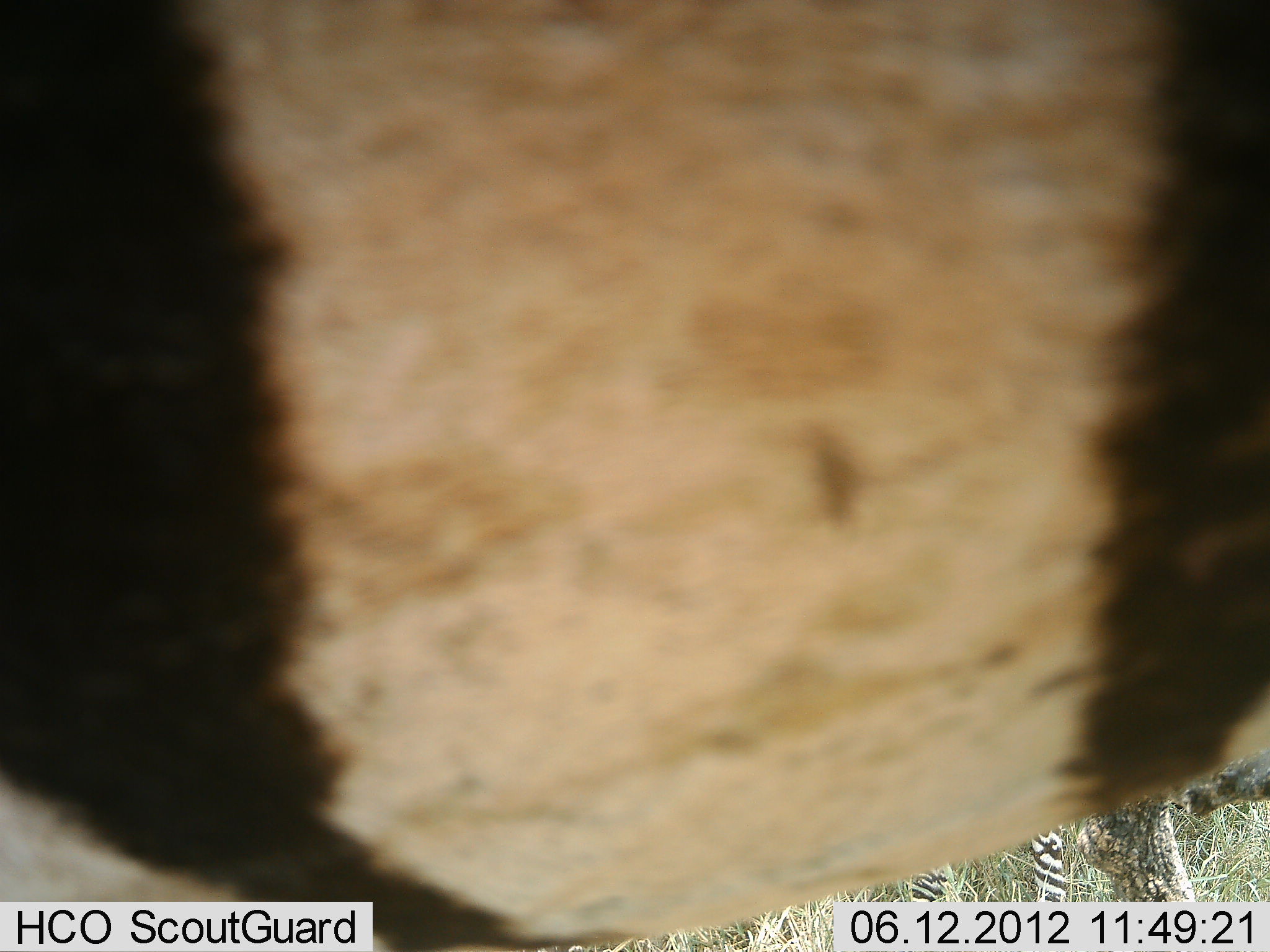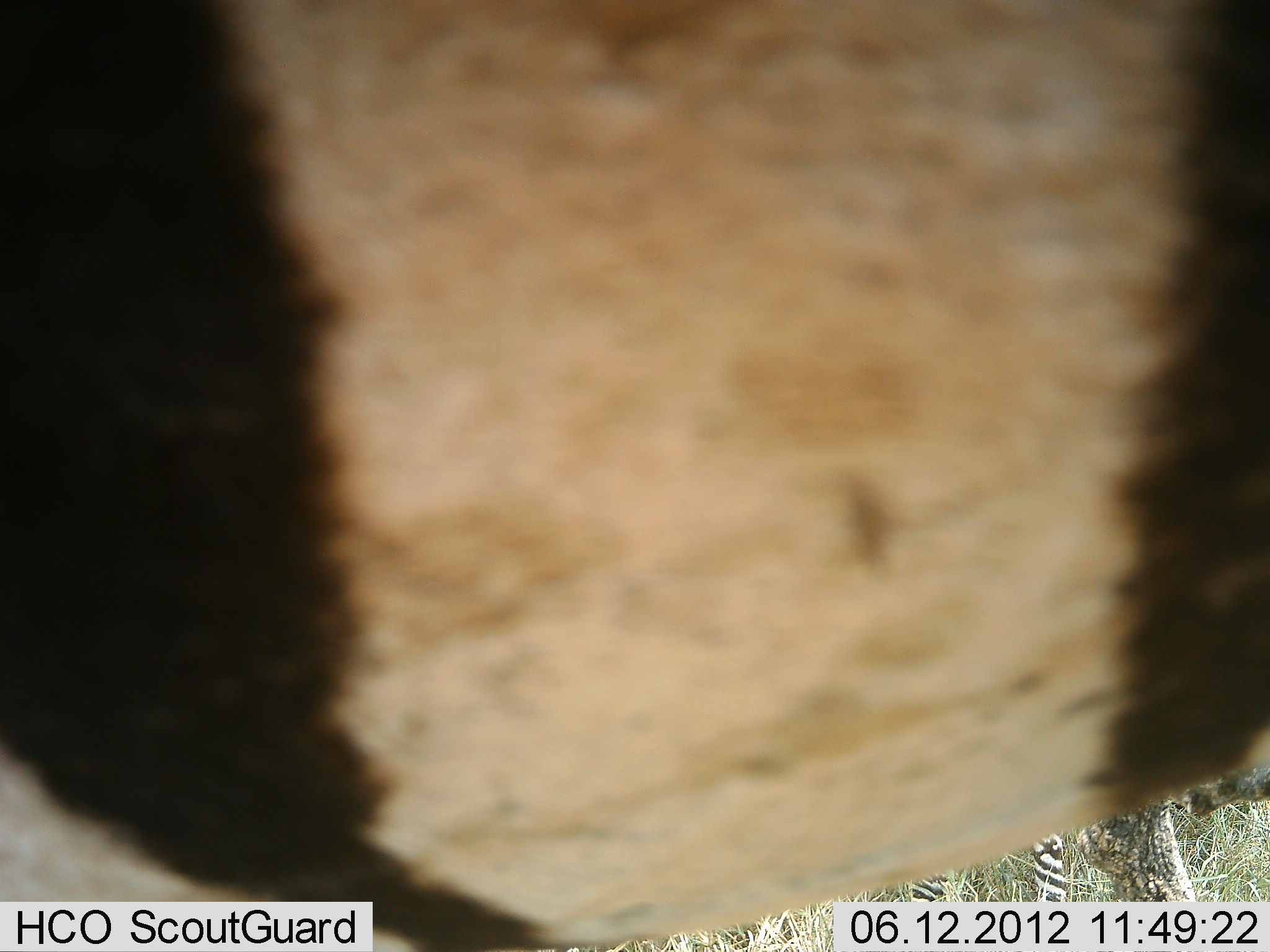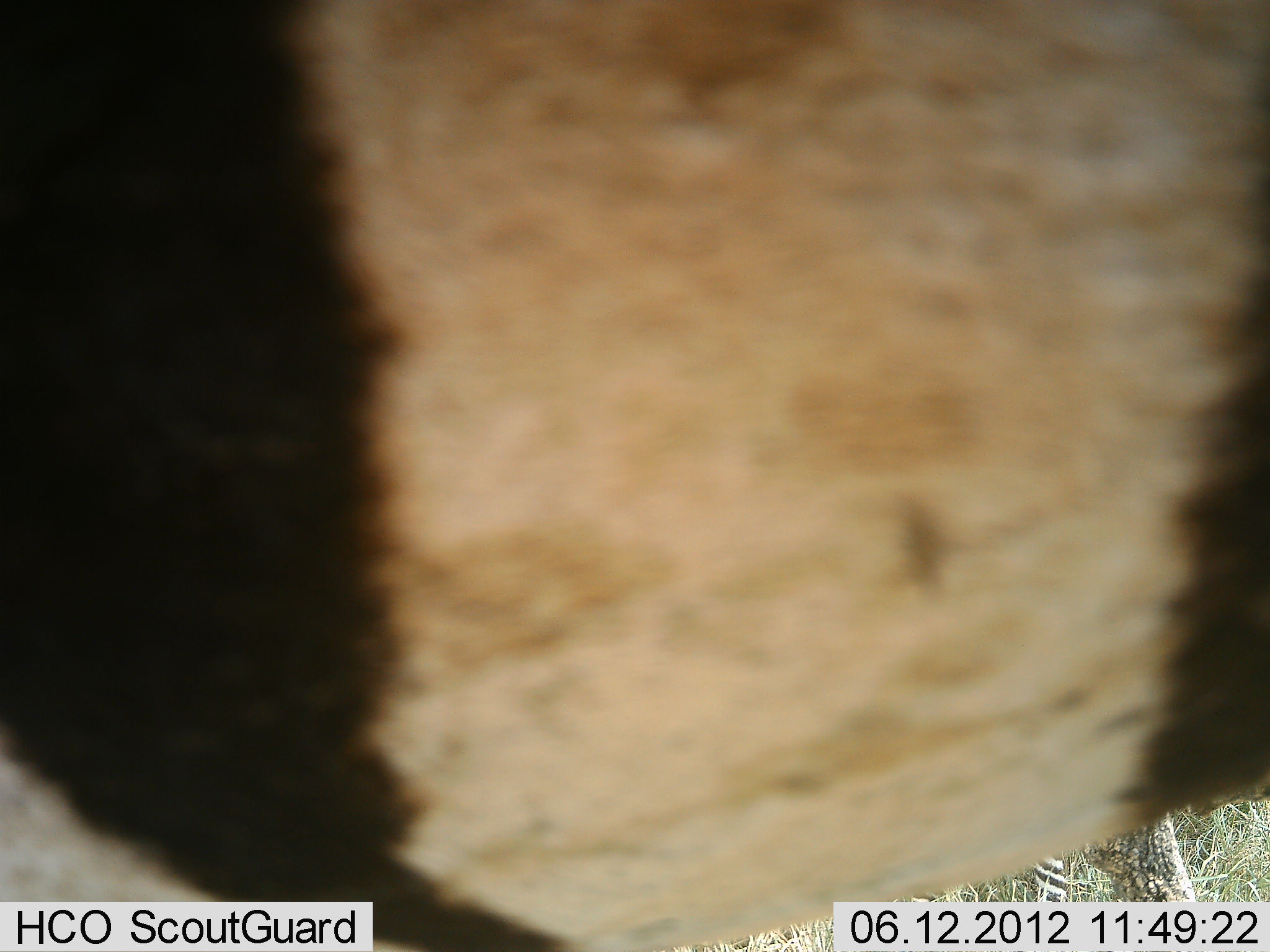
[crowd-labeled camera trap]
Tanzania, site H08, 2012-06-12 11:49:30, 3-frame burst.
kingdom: Animalia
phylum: Chordata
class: Mammalia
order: Perissodactyla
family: Equidae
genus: Equus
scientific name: Equus quagga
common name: plains zebra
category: zebra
Zebra (plains zebra) (Equus quagga), count 1. Behavior (volunteer vote fractions): standing 100%, resting 0%, moving 0%, interacting 0%. Young present (vote fraction): 0%. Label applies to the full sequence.